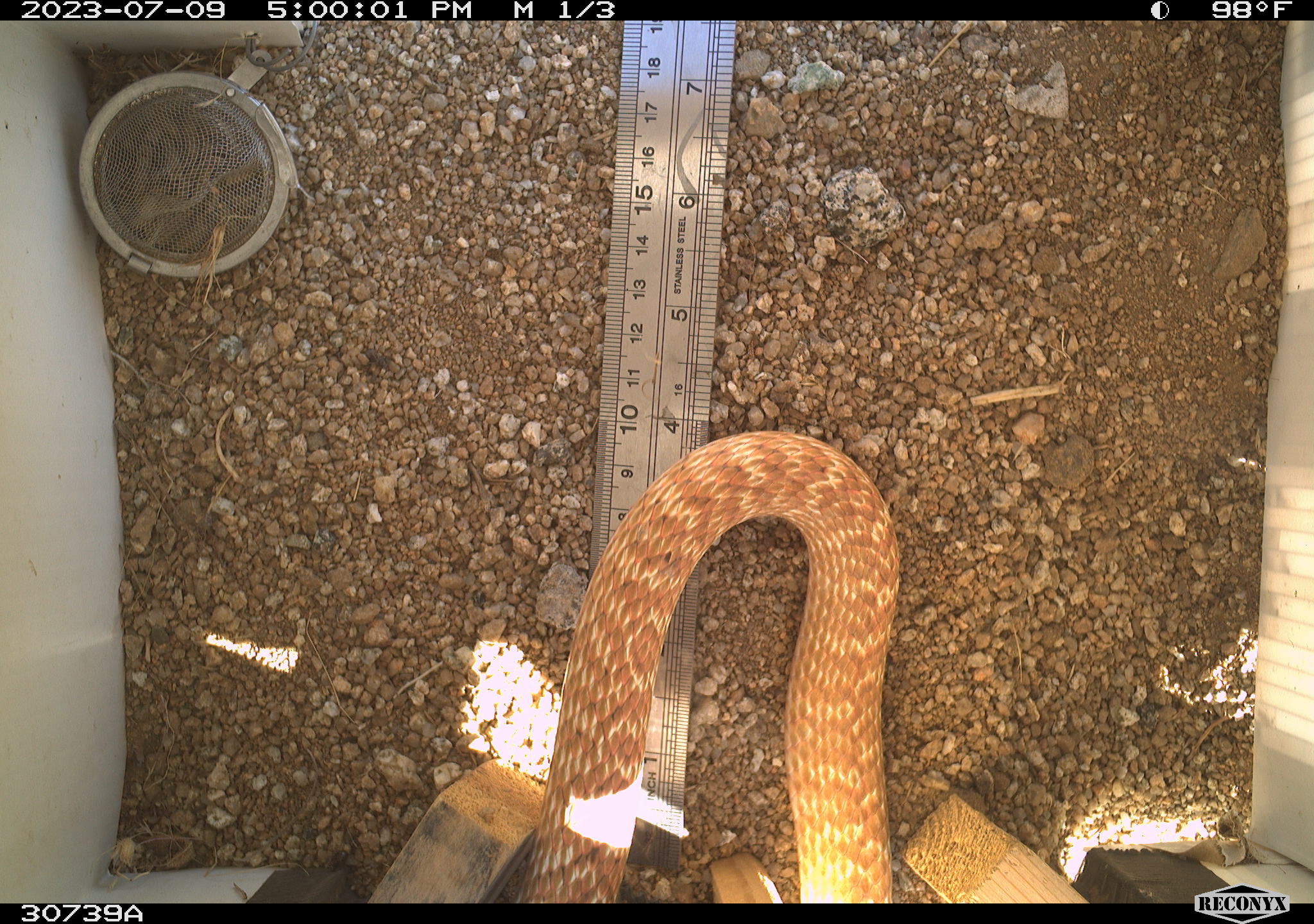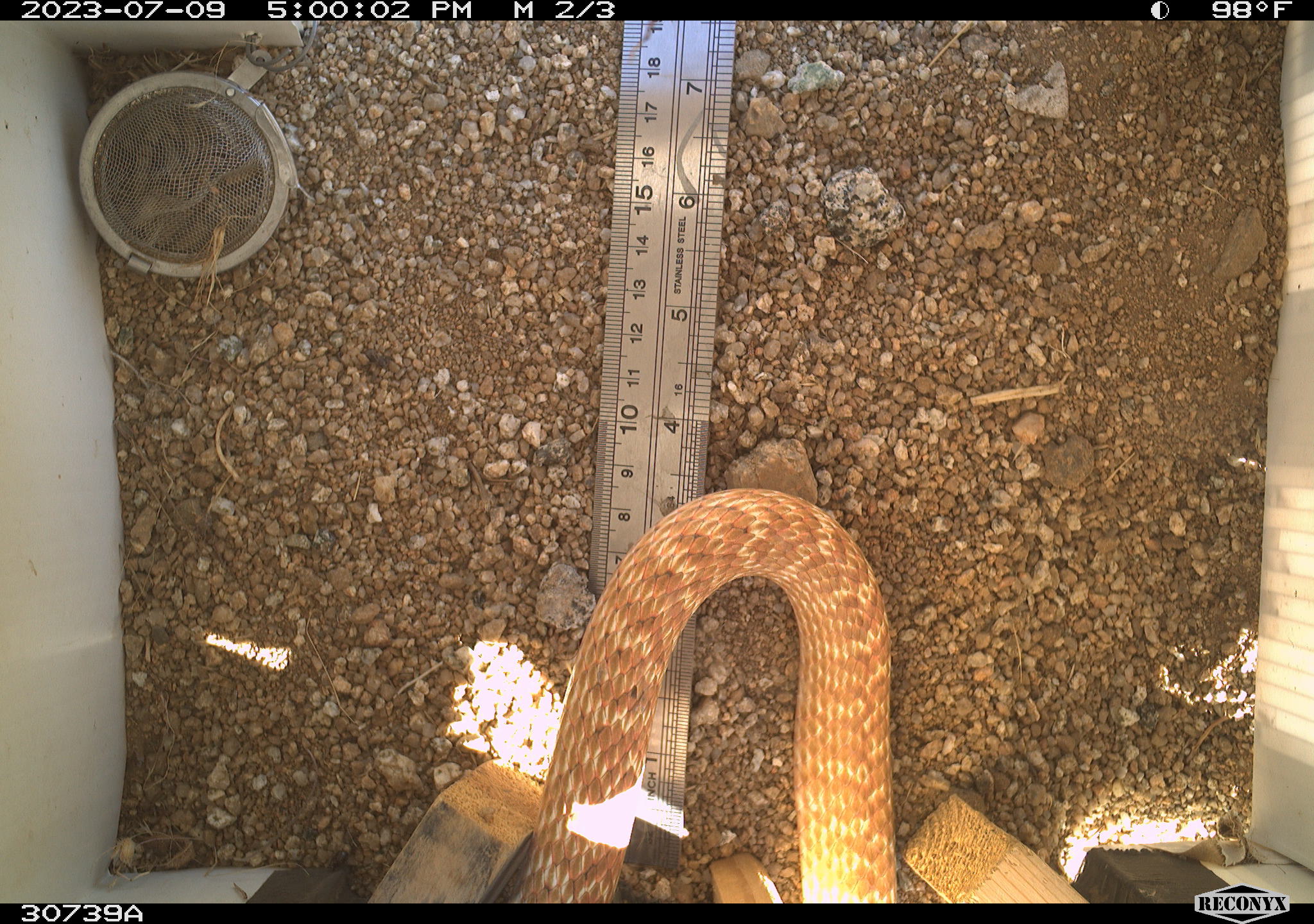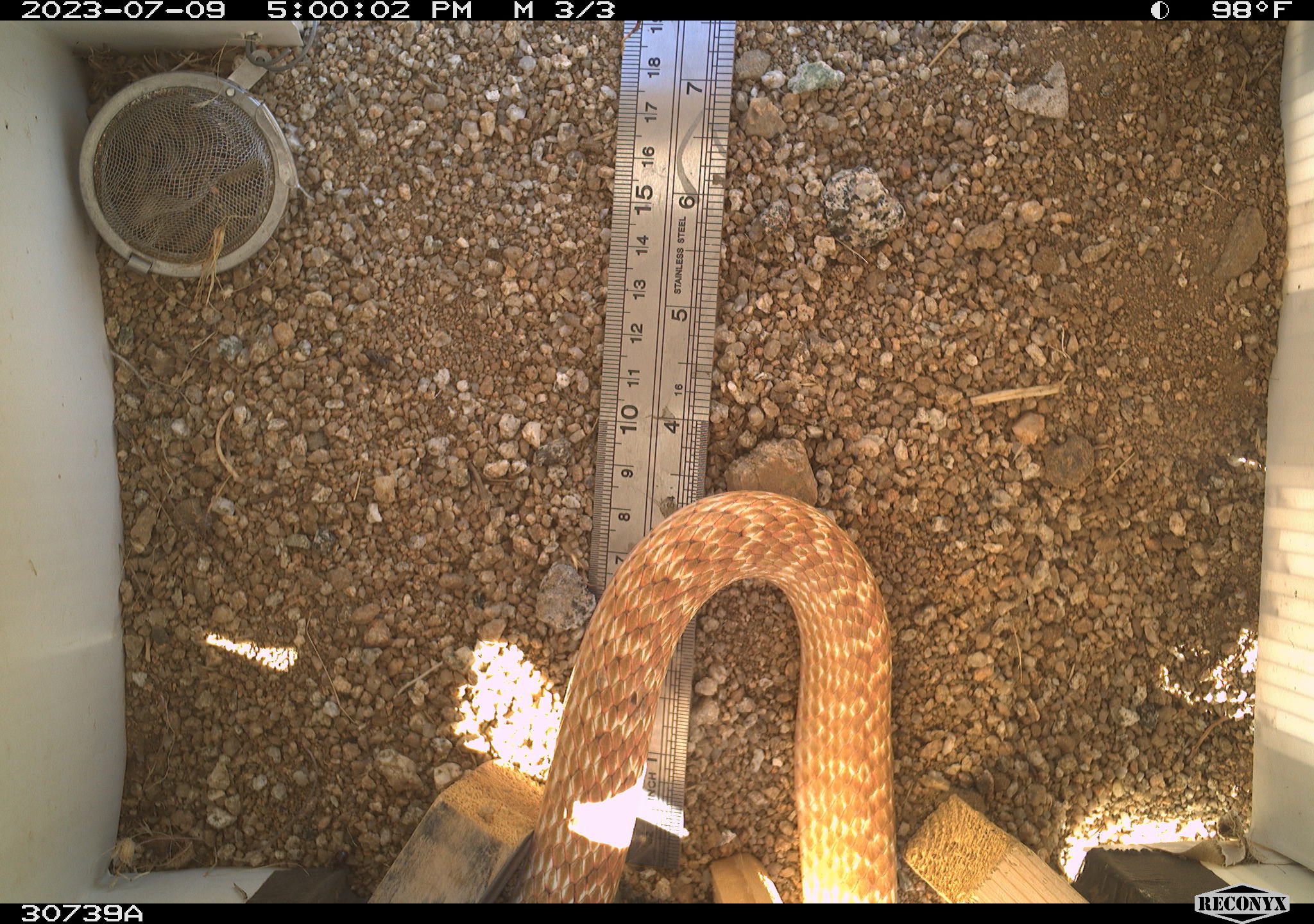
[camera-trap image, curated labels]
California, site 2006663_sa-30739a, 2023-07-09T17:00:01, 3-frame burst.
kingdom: Animalia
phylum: Chordata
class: Reptilia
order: Squamata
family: Colubridae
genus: Masticophis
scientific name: Masticophis flagellum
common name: coachwhip